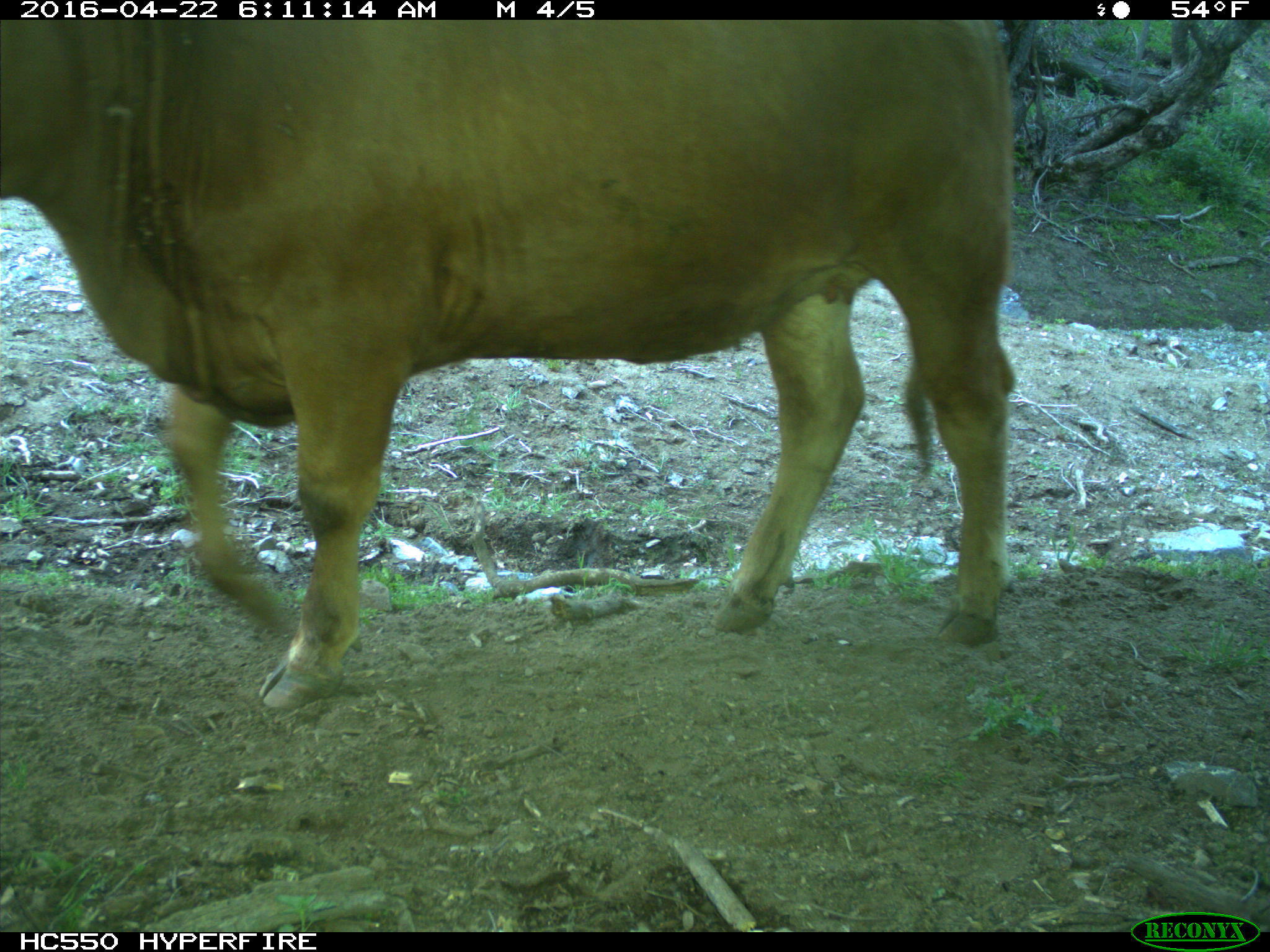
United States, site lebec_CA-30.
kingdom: Animalia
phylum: Chordata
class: Mammalia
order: Artiodactyla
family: Bovidae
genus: Bos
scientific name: Bos taurus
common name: domestic cow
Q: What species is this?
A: Bos taurus (domestic cow).